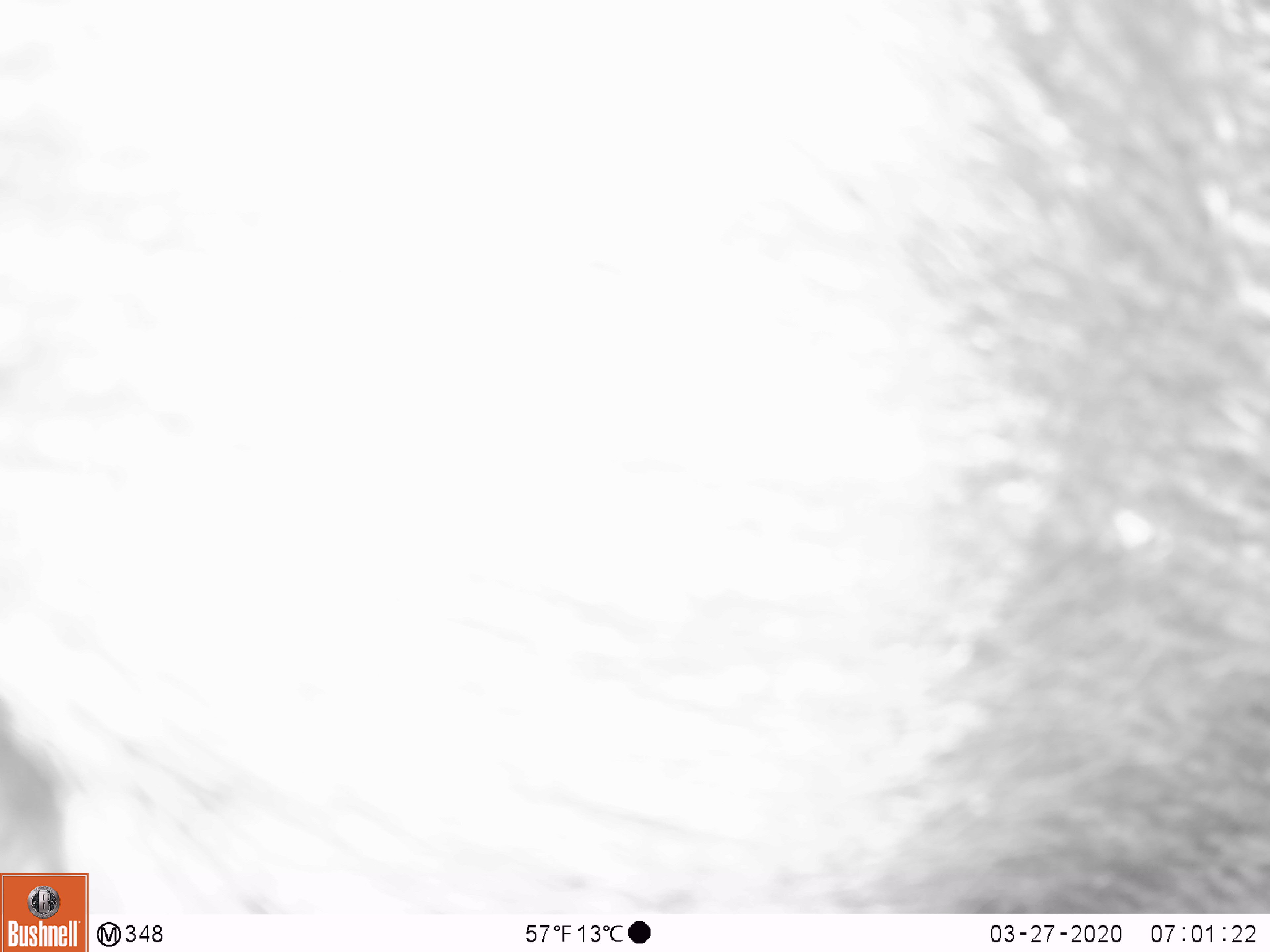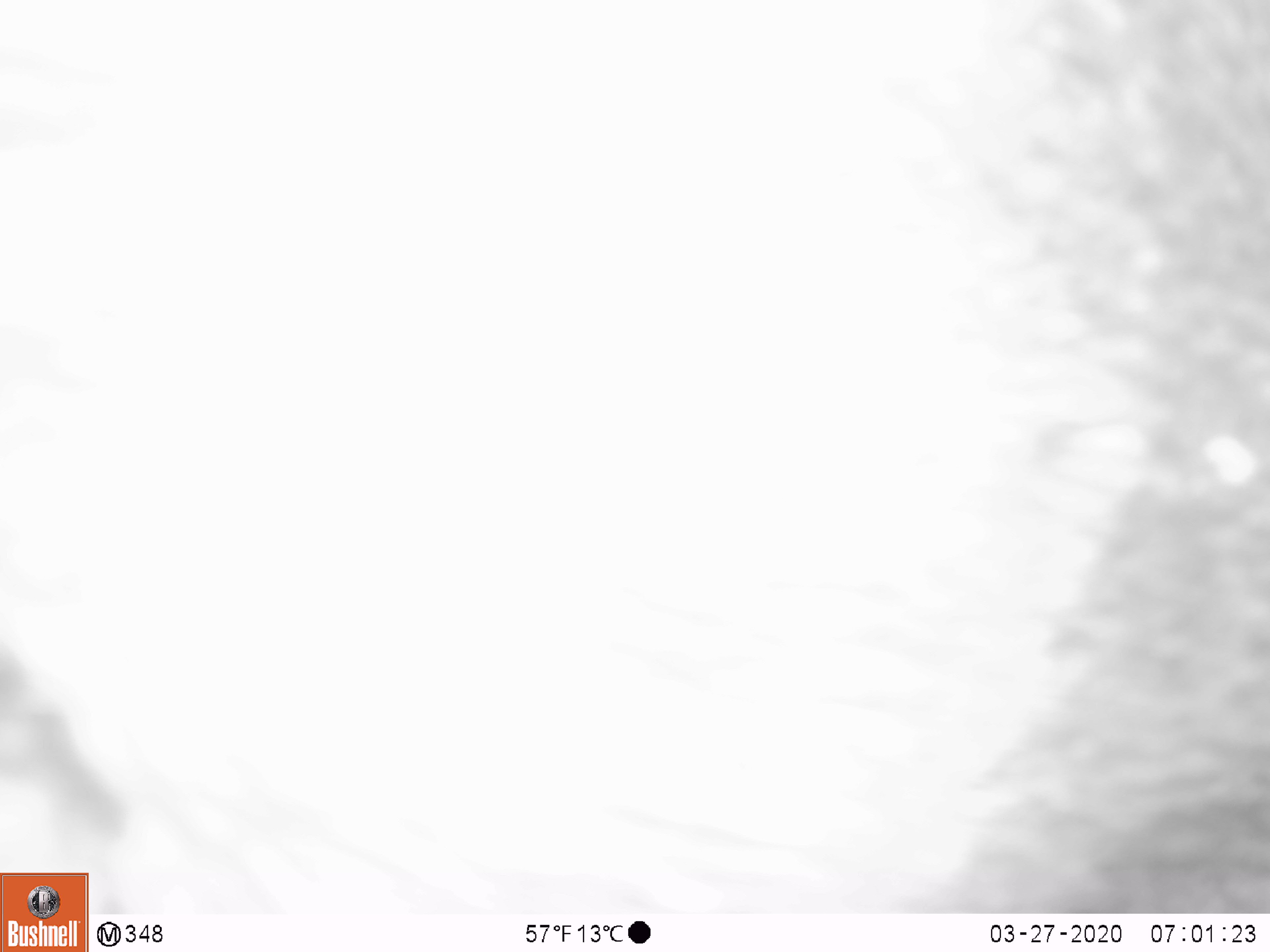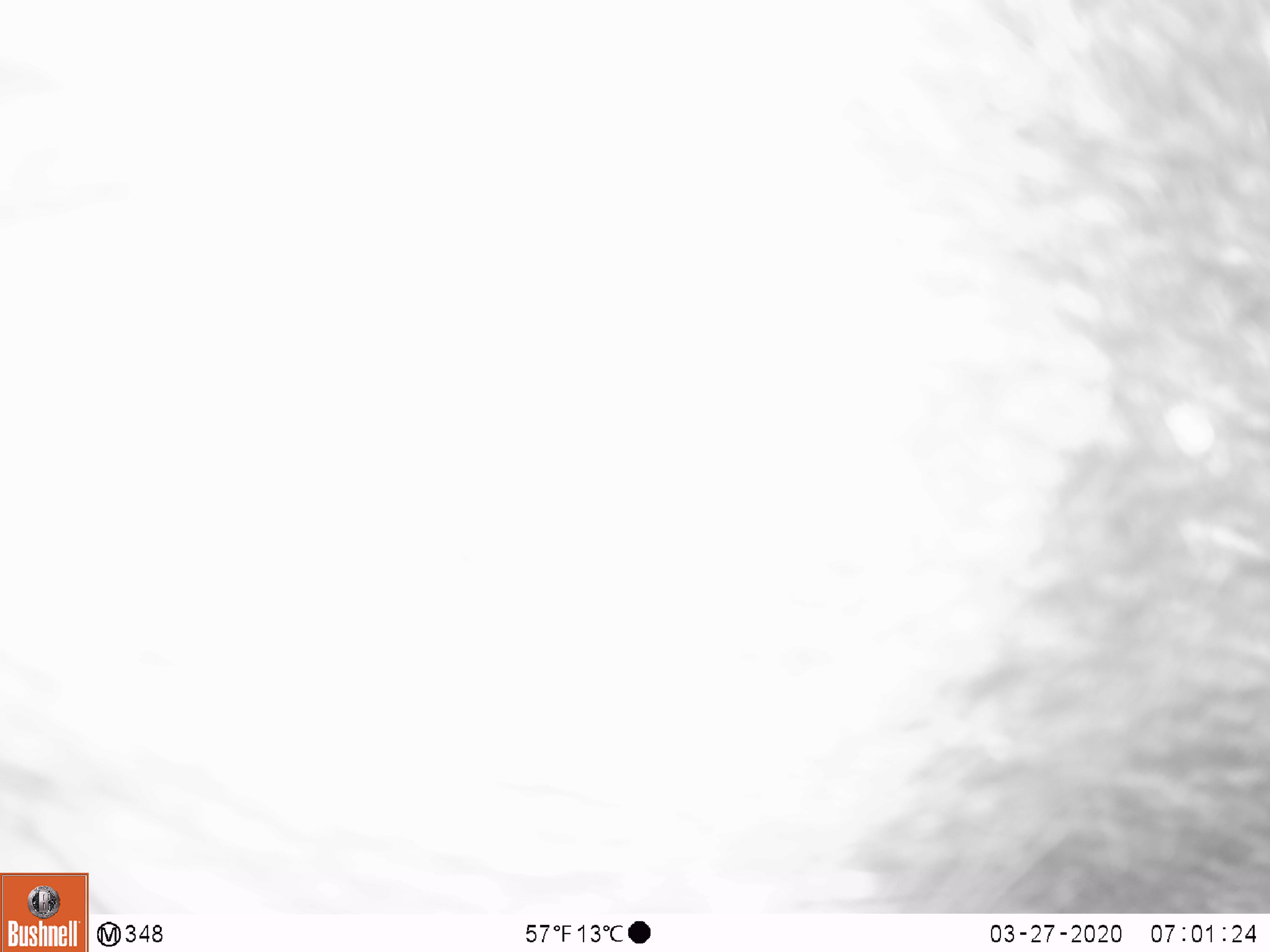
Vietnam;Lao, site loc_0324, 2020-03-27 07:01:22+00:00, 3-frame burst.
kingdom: Animalia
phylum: Chordata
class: Mammalia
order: Artiodactyla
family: Suidae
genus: Sus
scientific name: Sus scrofa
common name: eurasian wild pig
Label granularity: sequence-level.